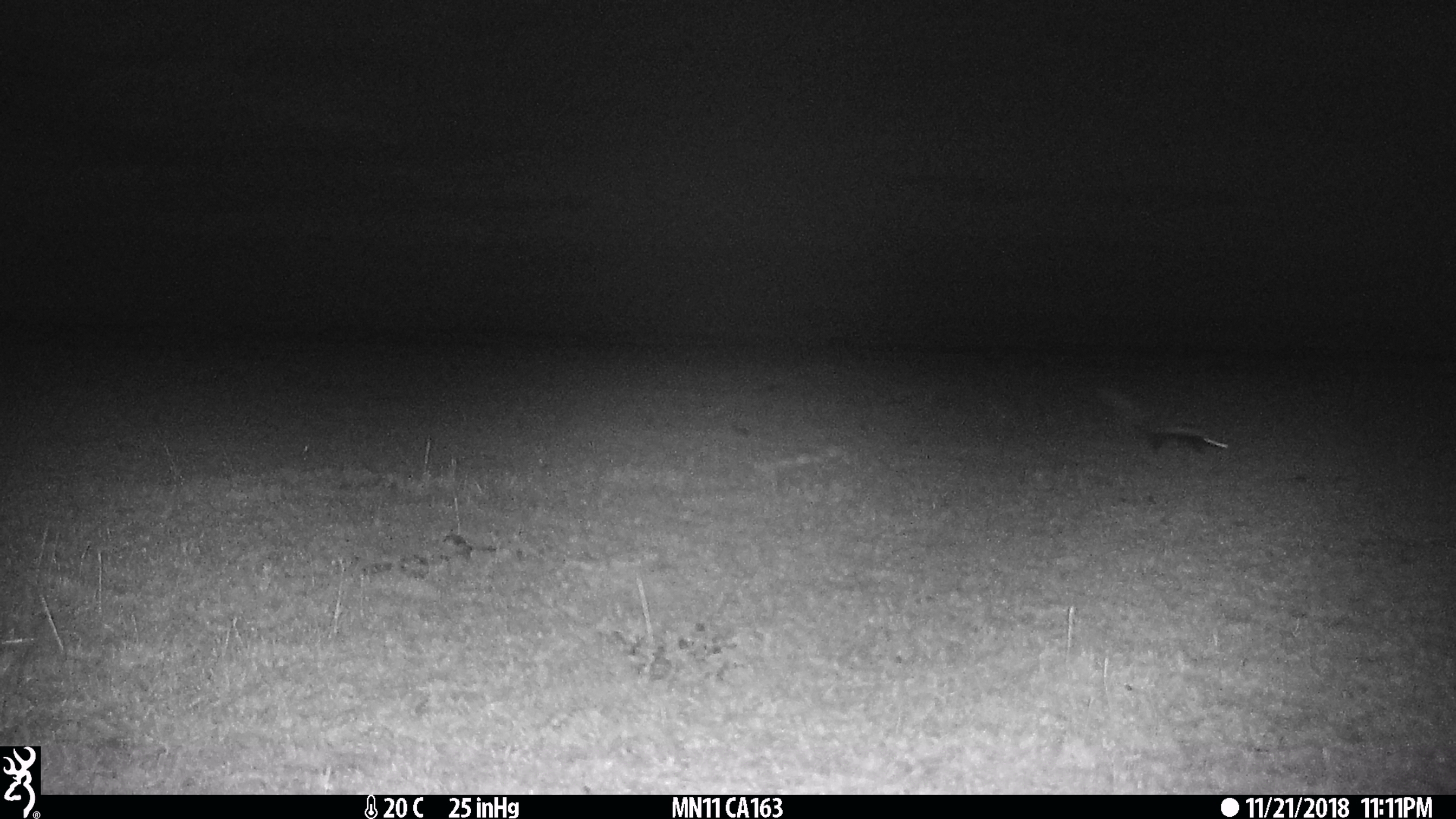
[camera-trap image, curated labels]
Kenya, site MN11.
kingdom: Animalia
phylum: Chordata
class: Mammalia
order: Carnivora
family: Mustelidae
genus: Ictonyx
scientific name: Ictonyx striatus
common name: zorilla